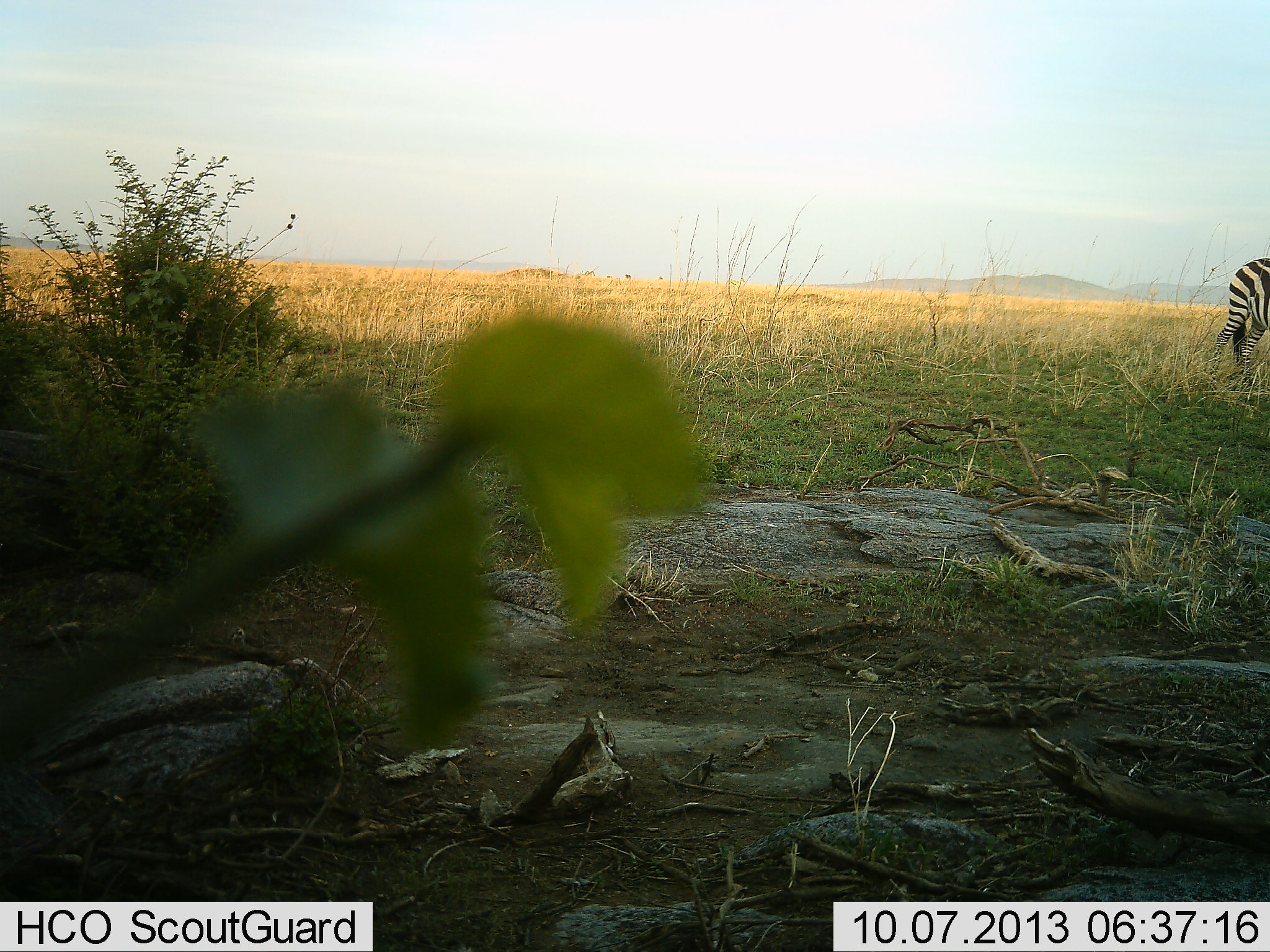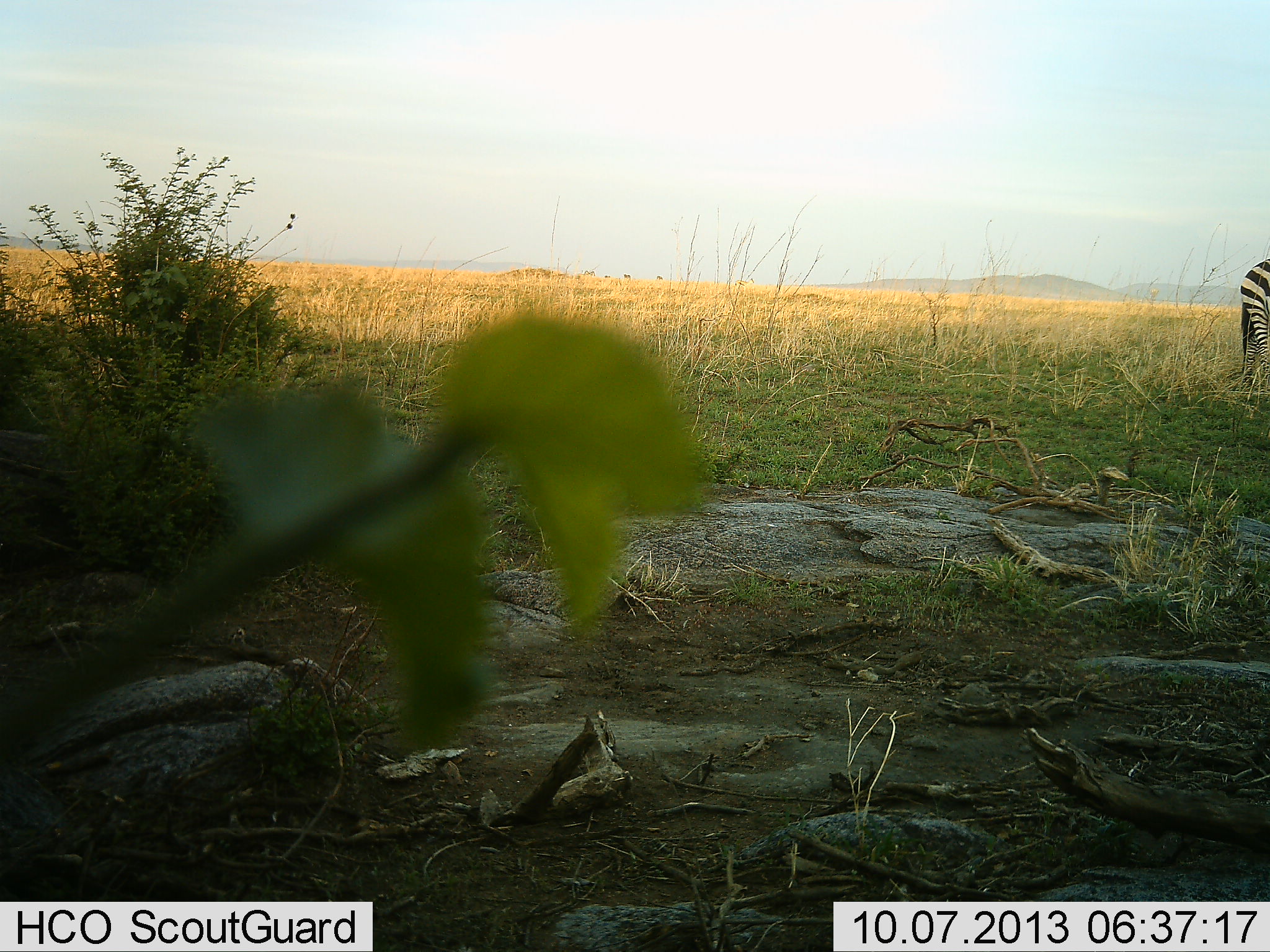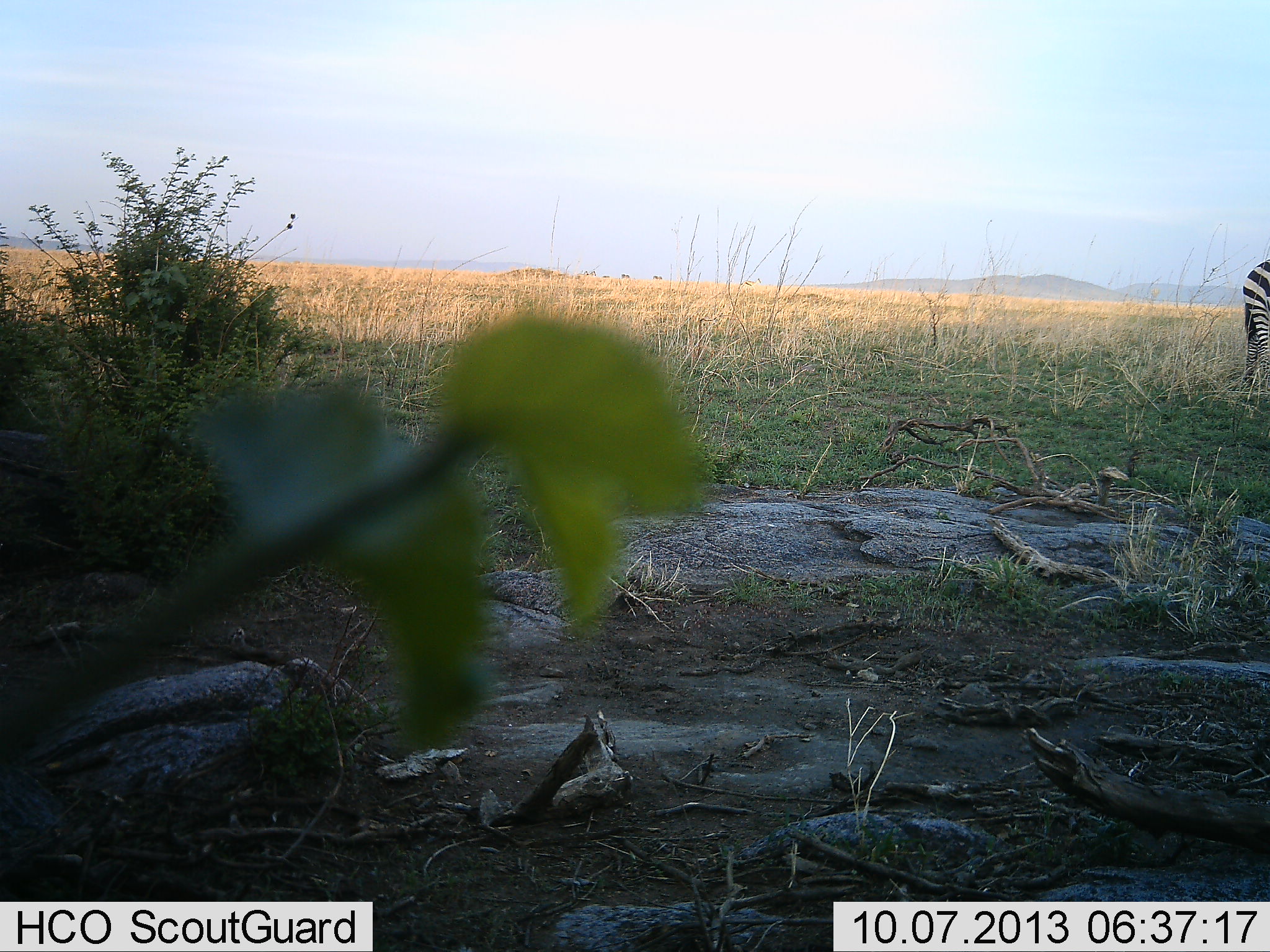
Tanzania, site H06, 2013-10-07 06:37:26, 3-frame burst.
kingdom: Animalia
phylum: Chordata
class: Mammalia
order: Perissodactyla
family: Equidae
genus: Equus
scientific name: Equus quagga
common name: plains zebra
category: zebra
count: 1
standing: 46%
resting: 0%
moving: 57%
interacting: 0%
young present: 0%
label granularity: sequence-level